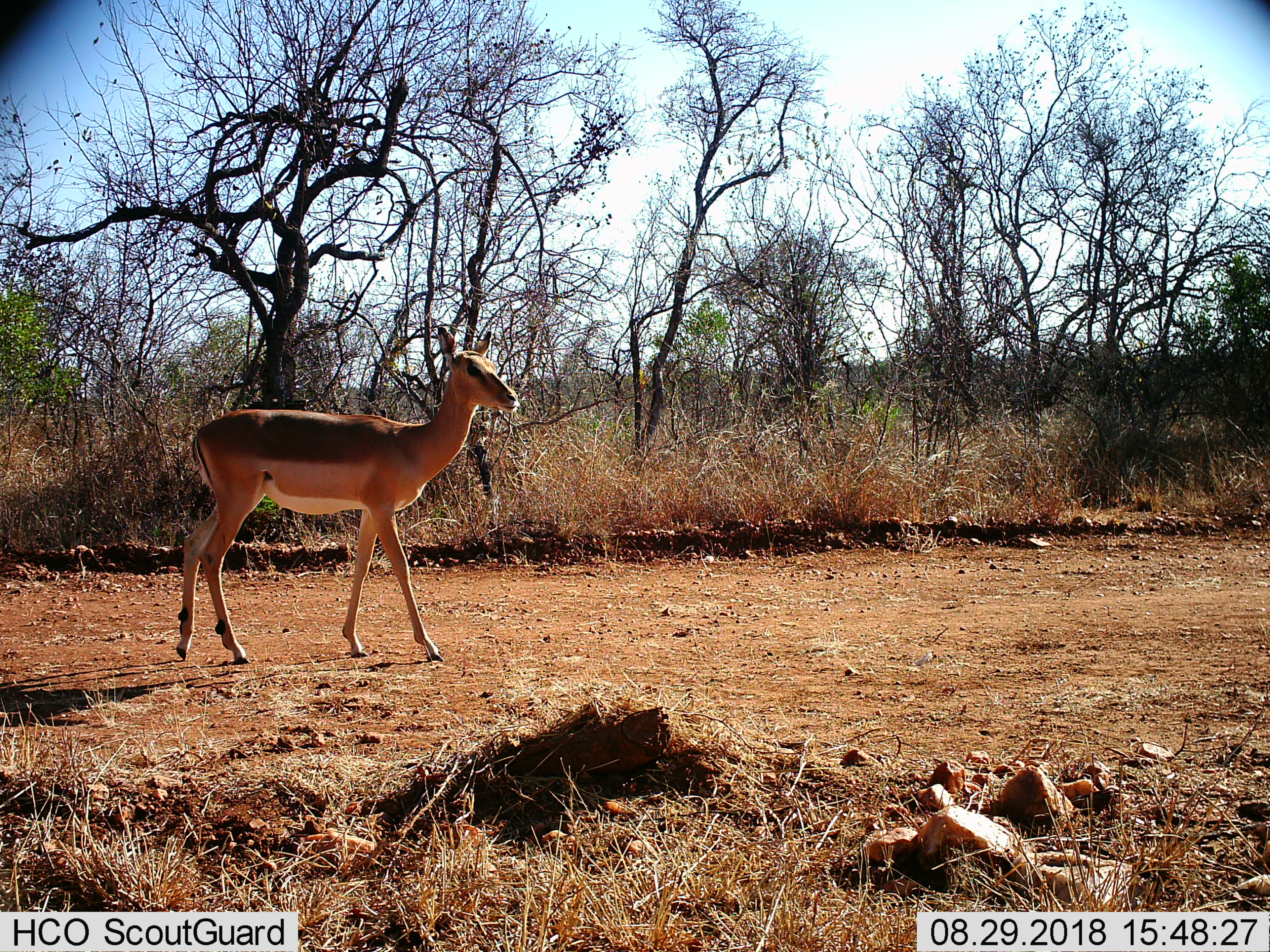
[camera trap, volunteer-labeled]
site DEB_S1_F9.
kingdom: Animalia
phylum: Chordata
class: Mammalia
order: Artiodactyla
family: Bovidae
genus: Aepyceros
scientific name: Aepyceros melampus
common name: impala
Impala (Aepyceros melampus), count 1. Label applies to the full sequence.